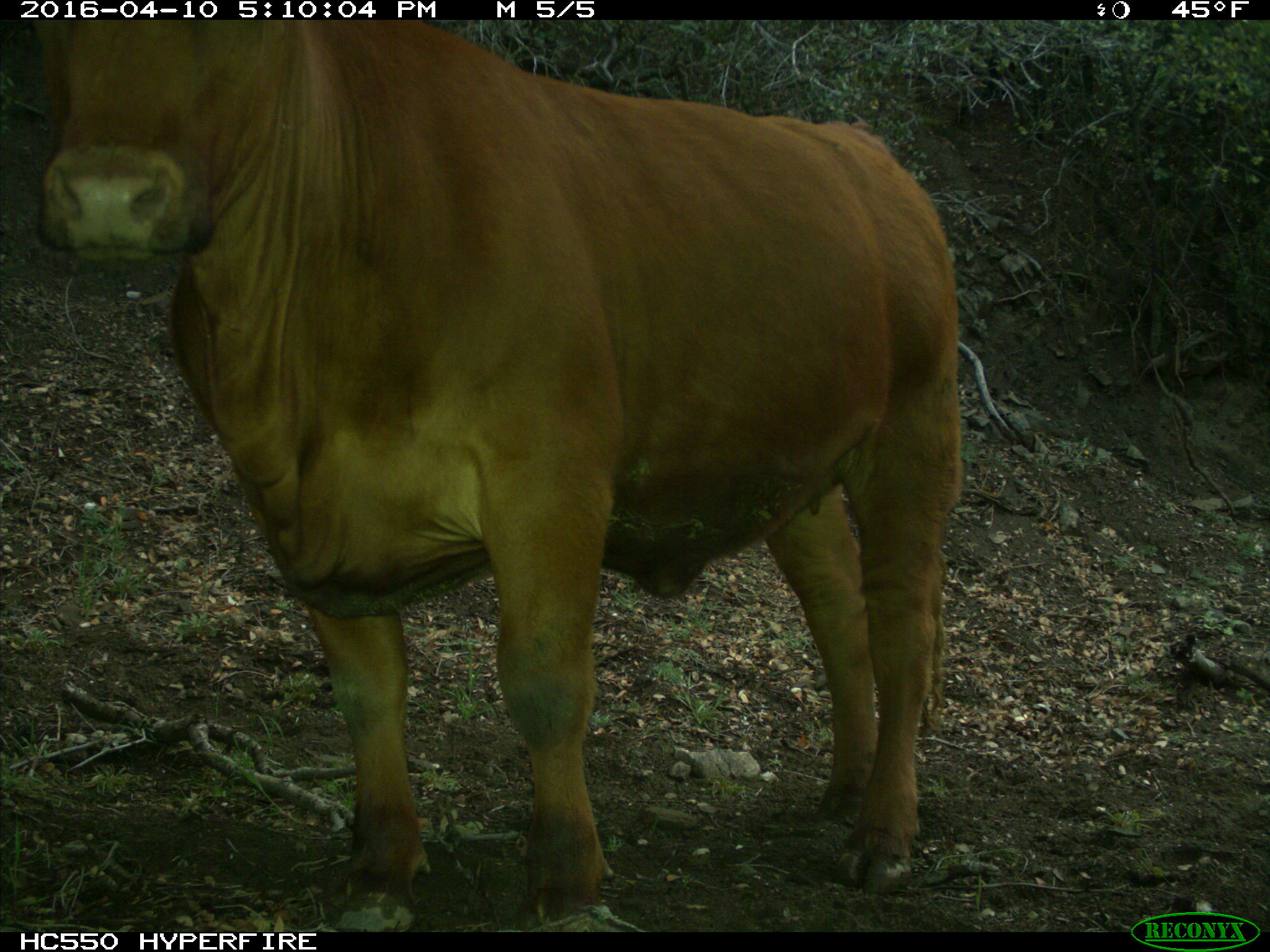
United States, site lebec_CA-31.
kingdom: Animalia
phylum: Chordata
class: Mammalia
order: Artiodactyla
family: Bovidae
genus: Bos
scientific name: Bos taurus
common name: domestic cow